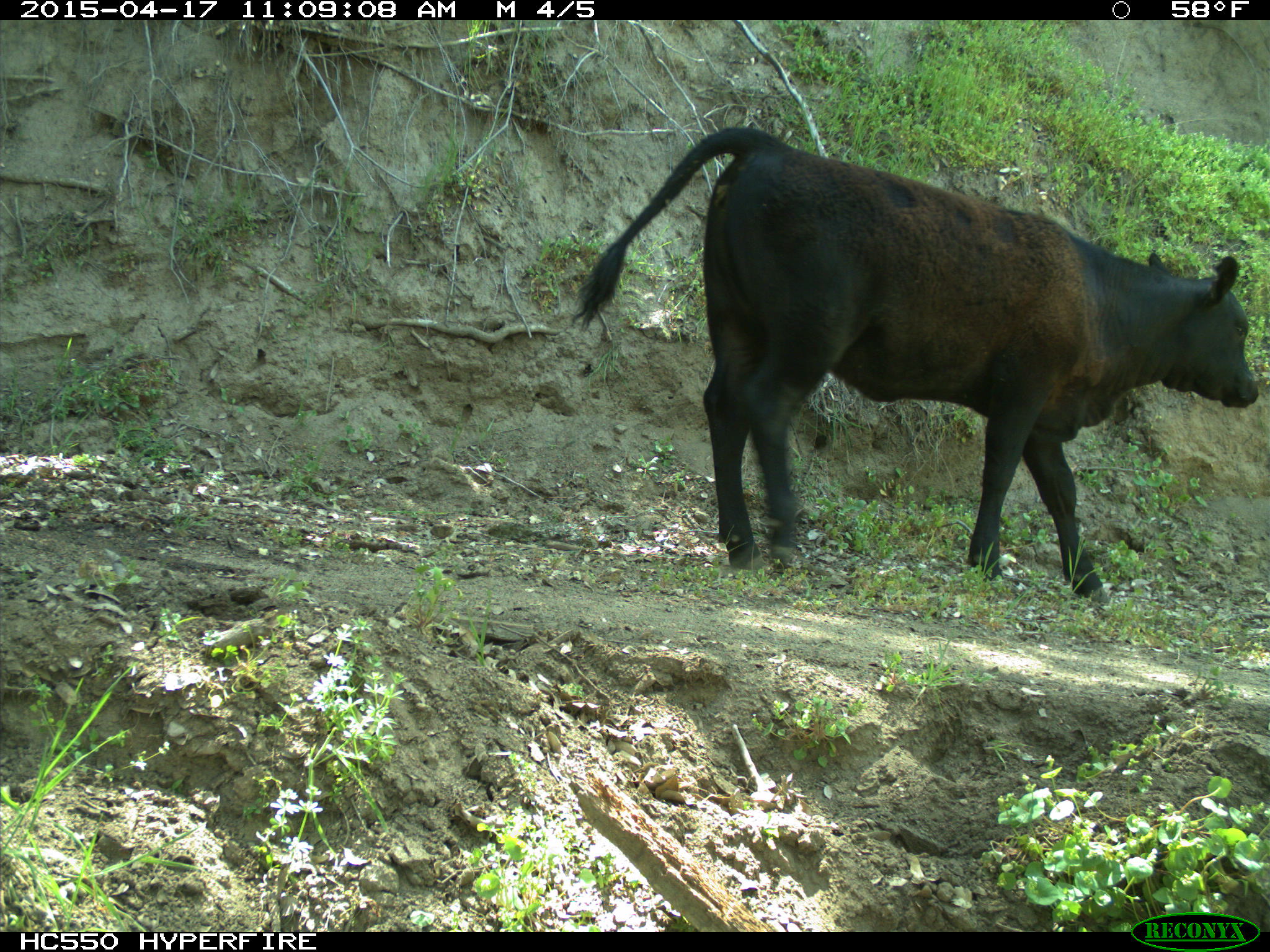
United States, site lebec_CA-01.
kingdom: Animalia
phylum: Chordata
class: Mammalia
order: Artiodactyla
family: Bovidae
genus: Bos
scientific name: Bos taurus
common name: domestic cow